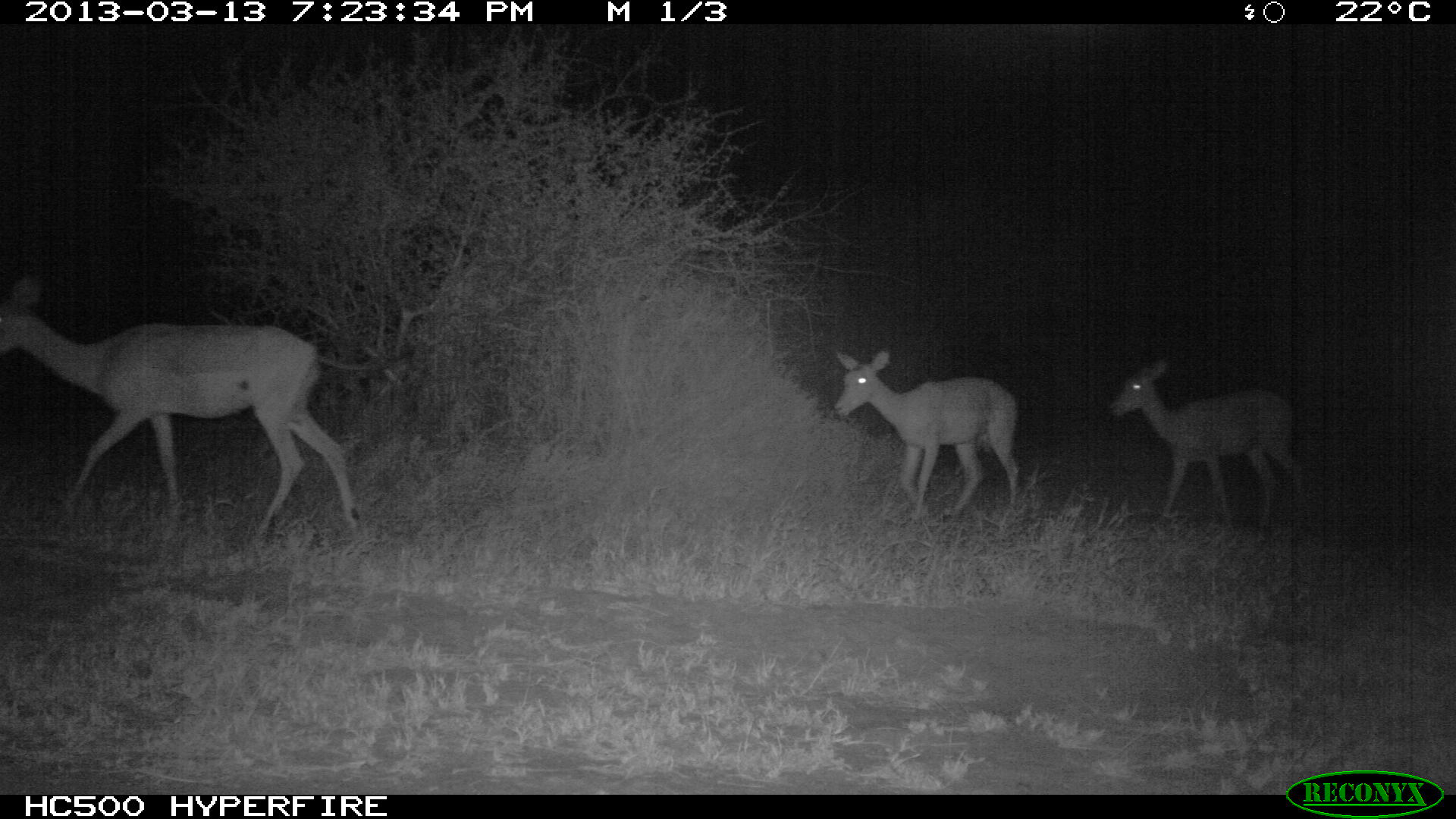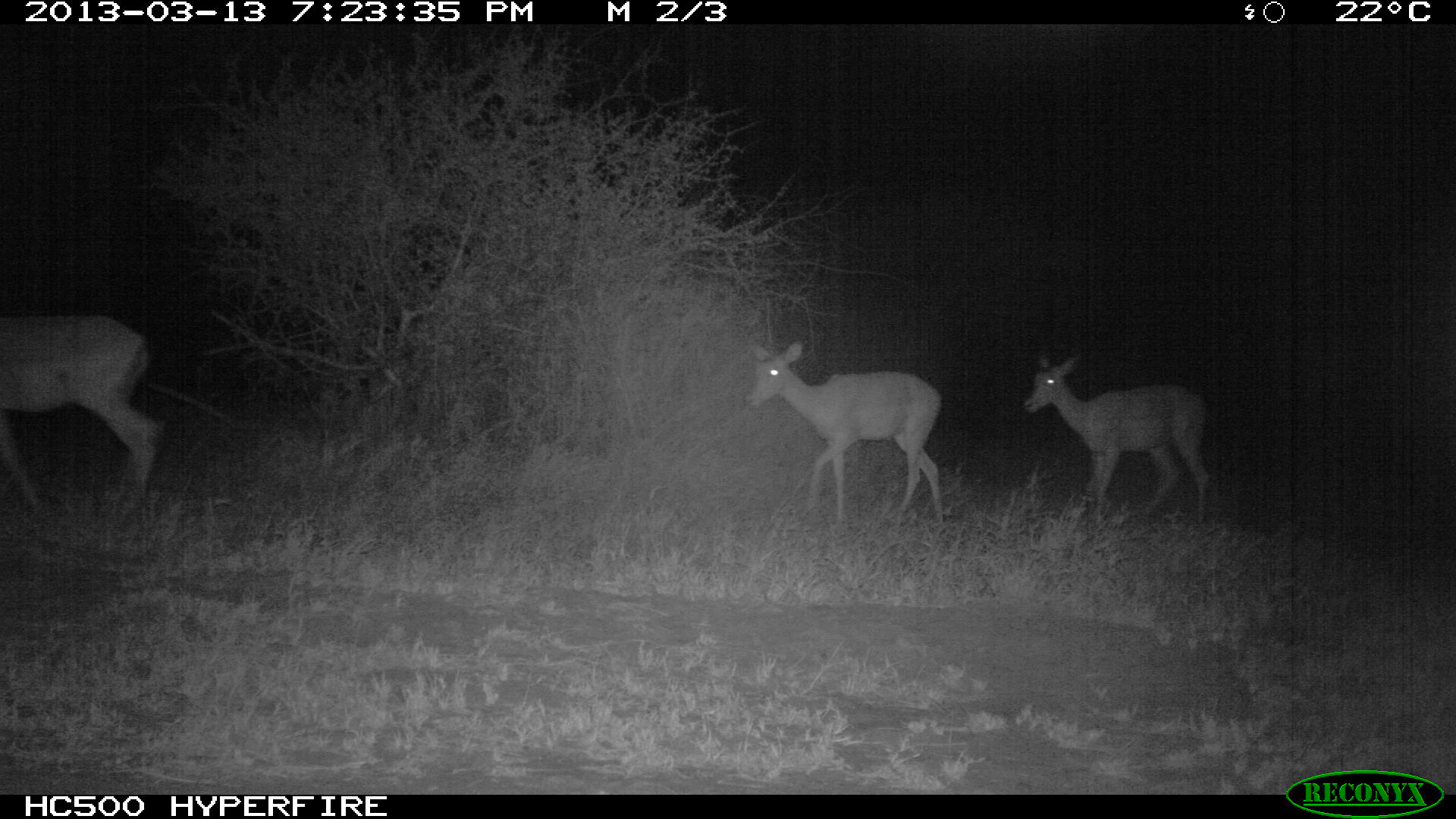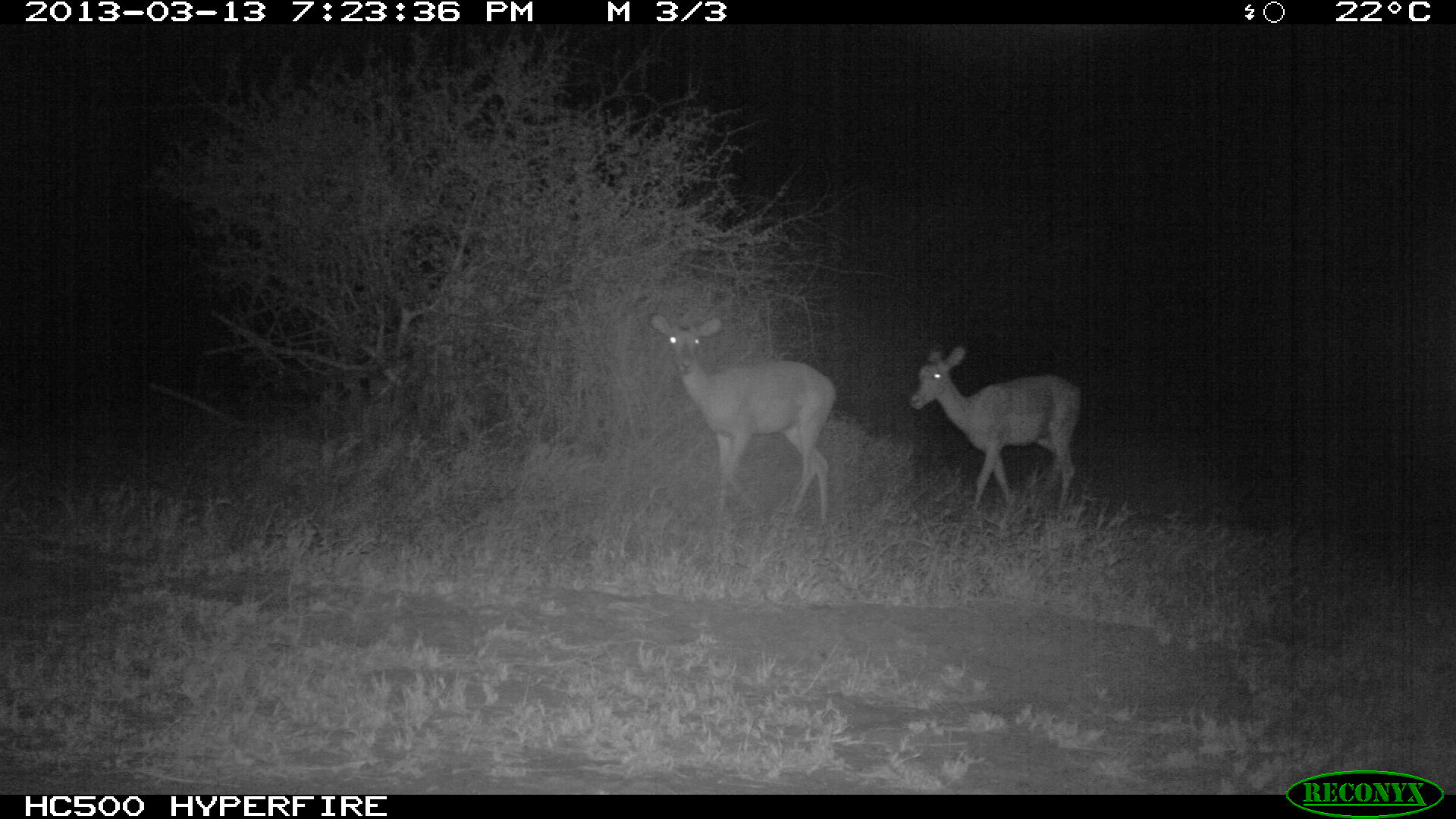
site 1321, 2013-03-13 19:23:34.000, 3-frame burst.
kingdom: Animalia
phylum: Chordata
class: Mammalia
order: Artiodactyla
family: Bovidae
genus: Aepyceros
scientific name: Aepyceros melampus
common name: impala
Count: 3.